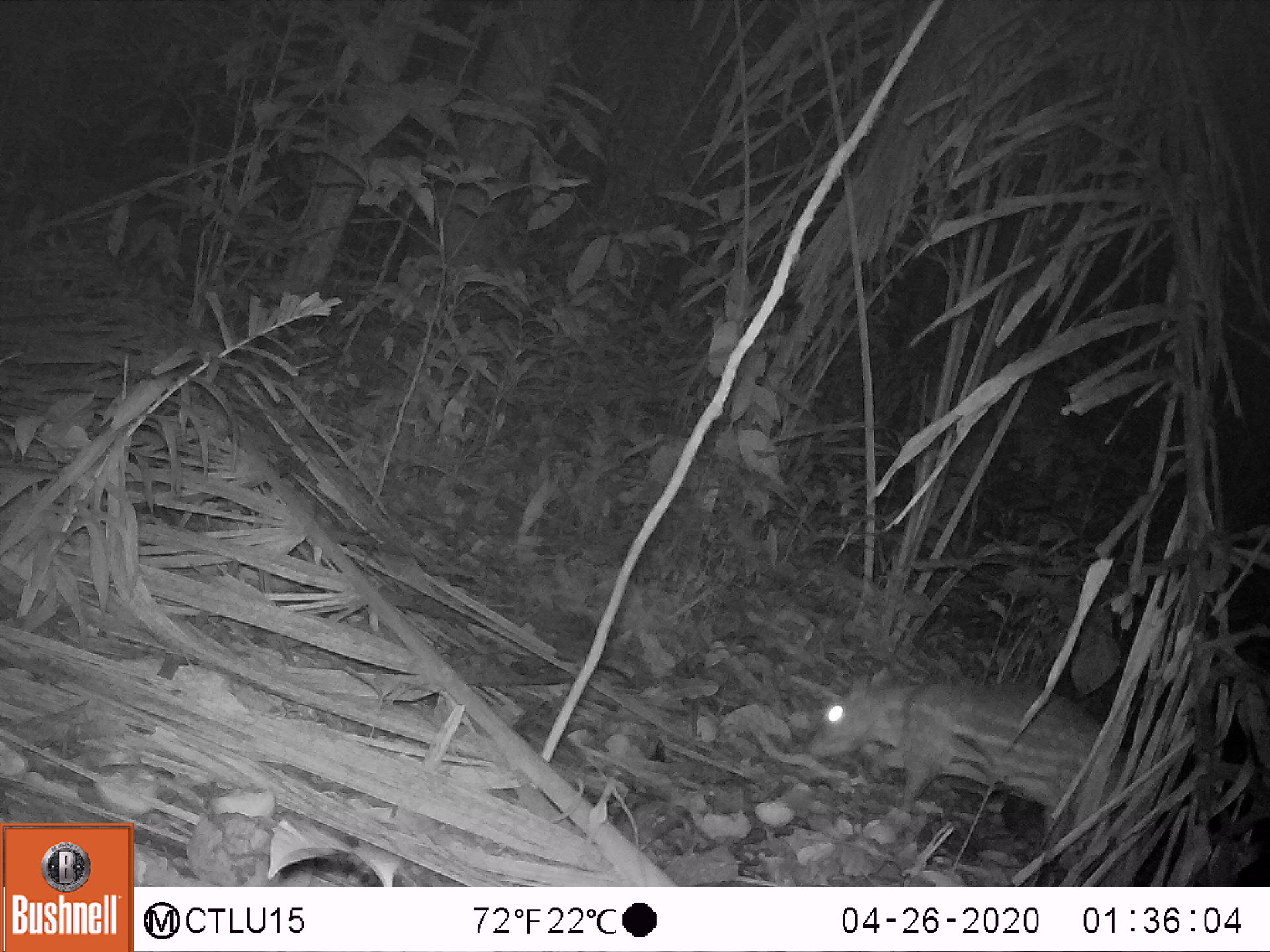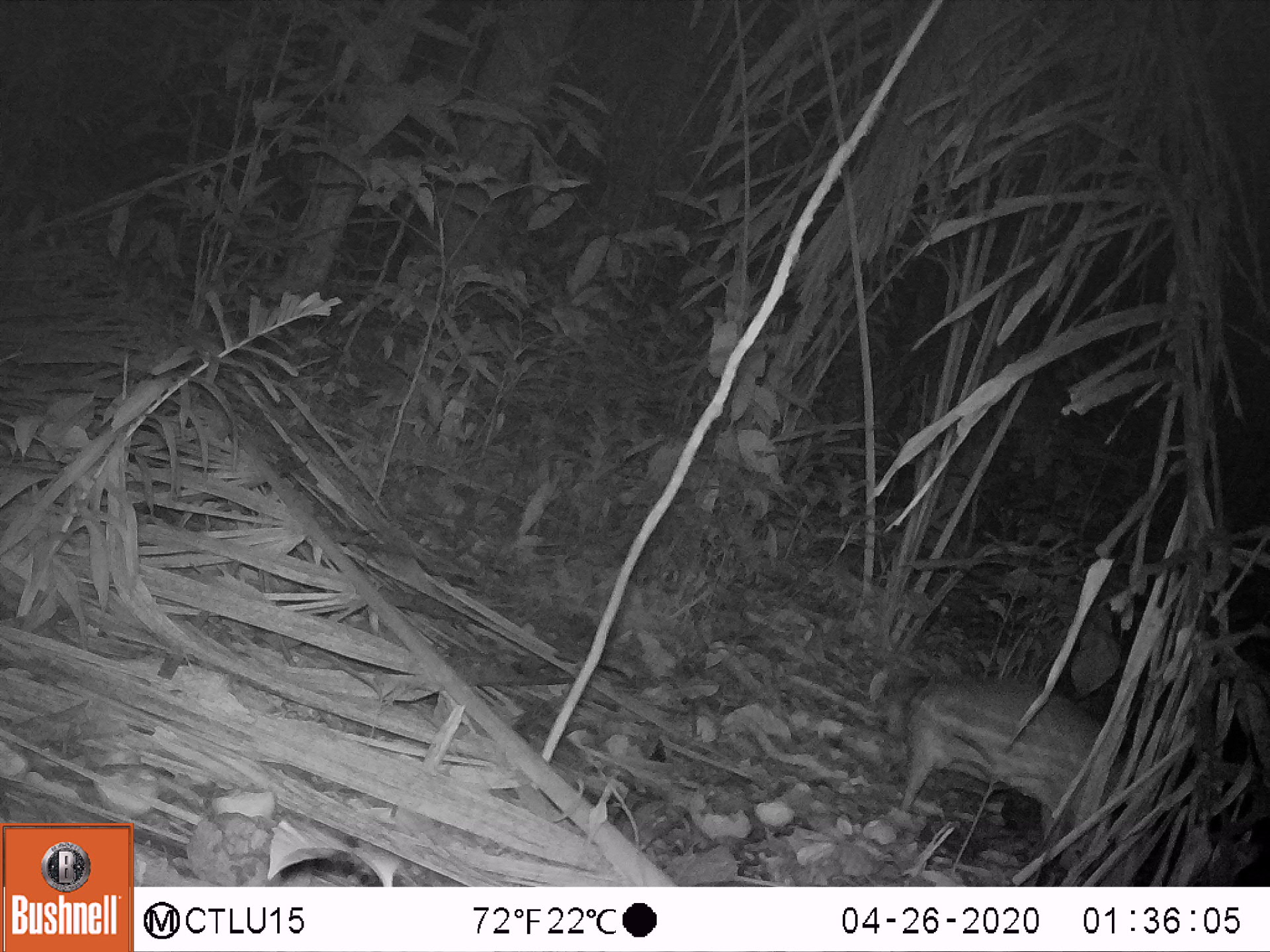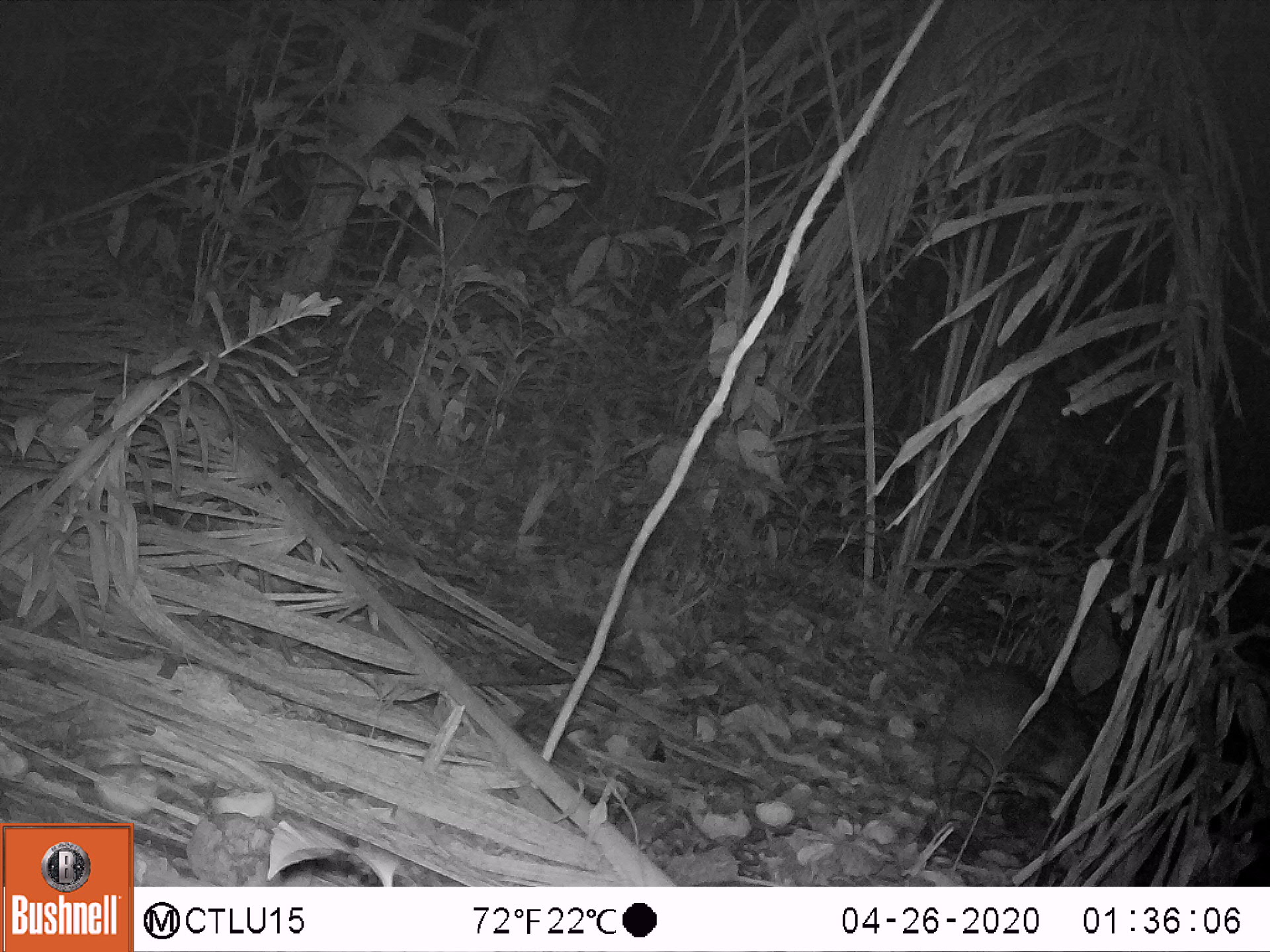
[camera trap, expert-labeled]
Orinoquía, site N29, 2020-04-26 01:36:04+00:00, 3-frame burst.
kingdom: Animalia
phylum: Chordata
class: Mammalia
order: Rodentia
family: Cuniculidae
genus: Cuniculus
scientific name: Cuniculus paca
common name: spotted paca